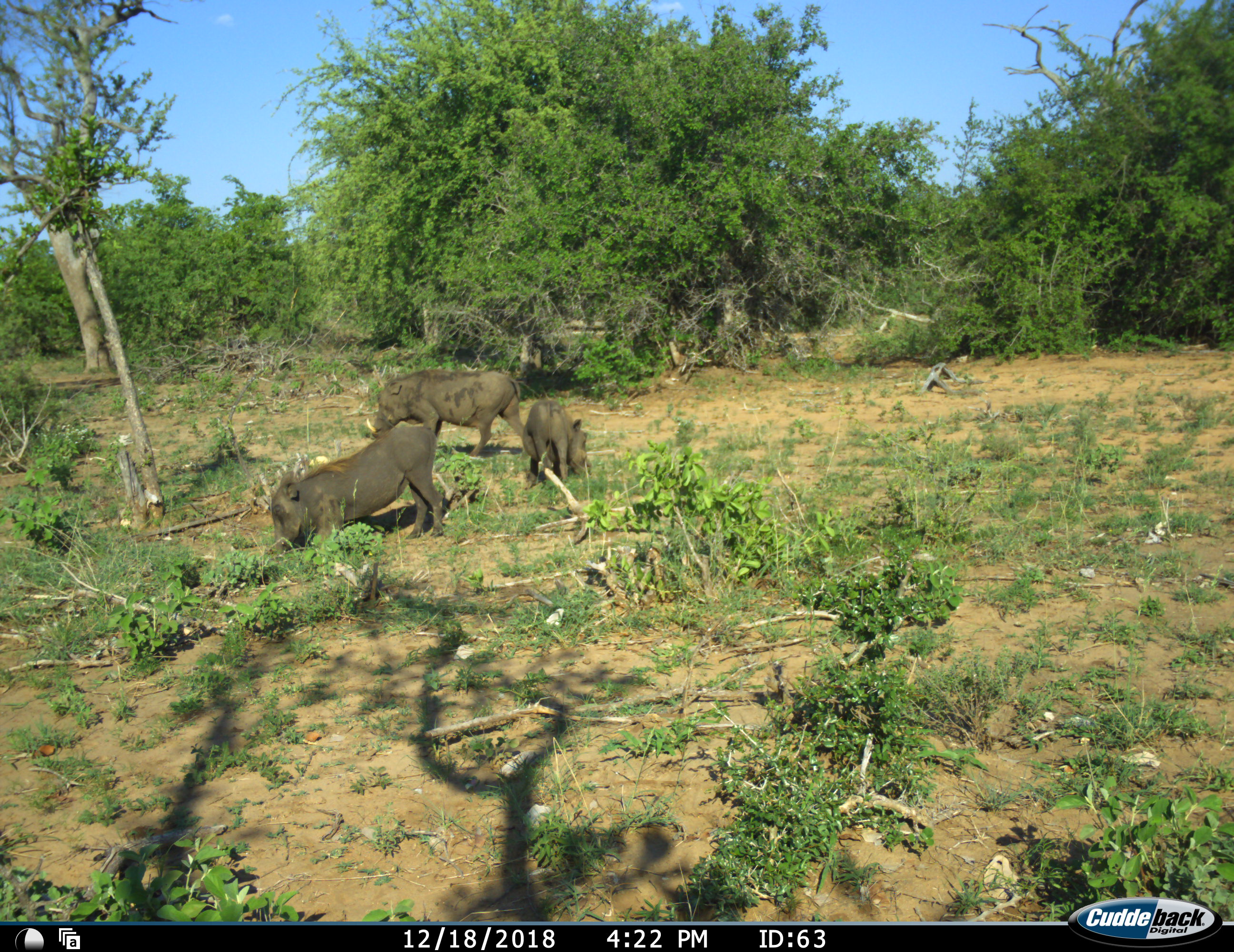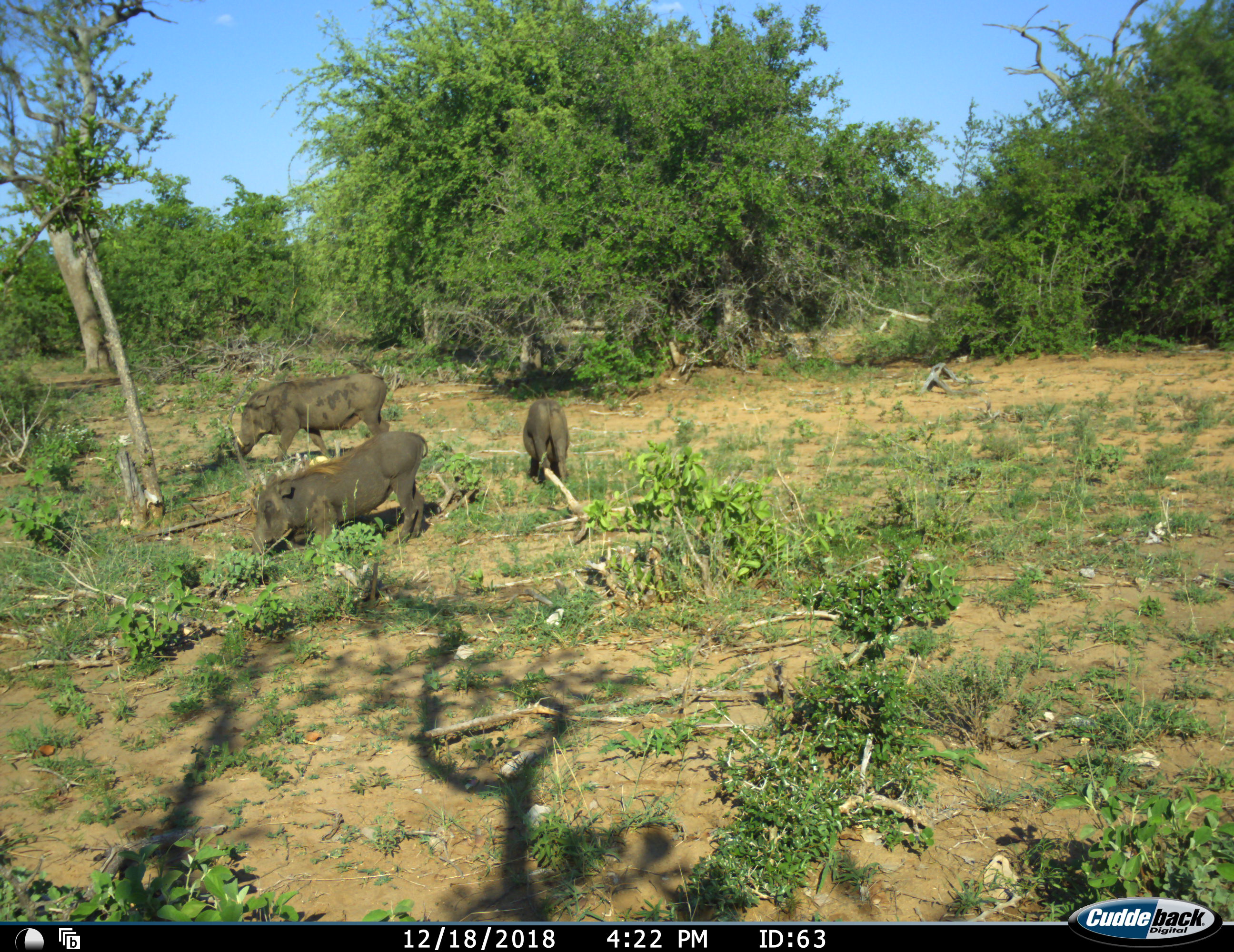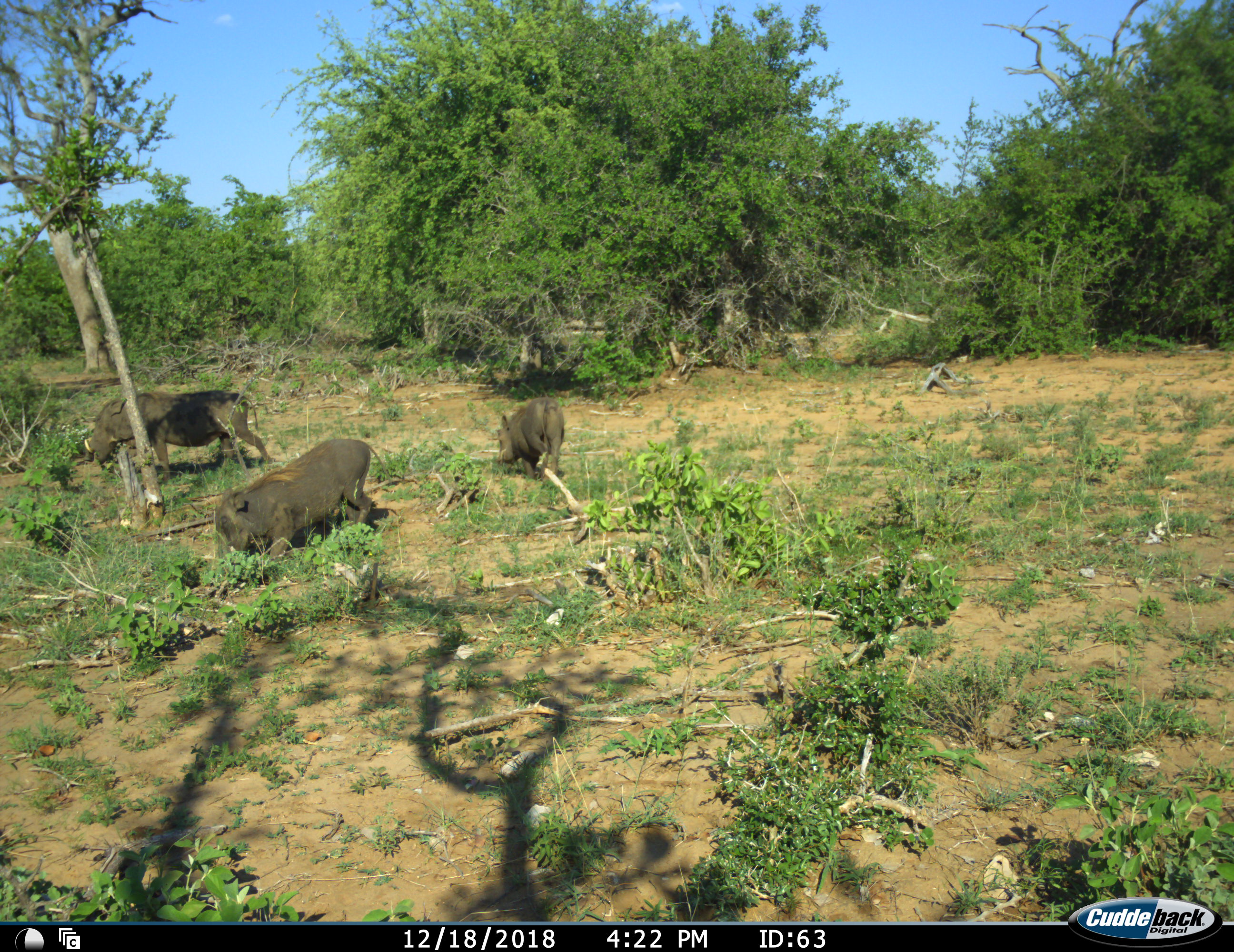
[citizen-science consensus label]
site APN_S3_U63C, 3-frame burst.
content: unidentified animal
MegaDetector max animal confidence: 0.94